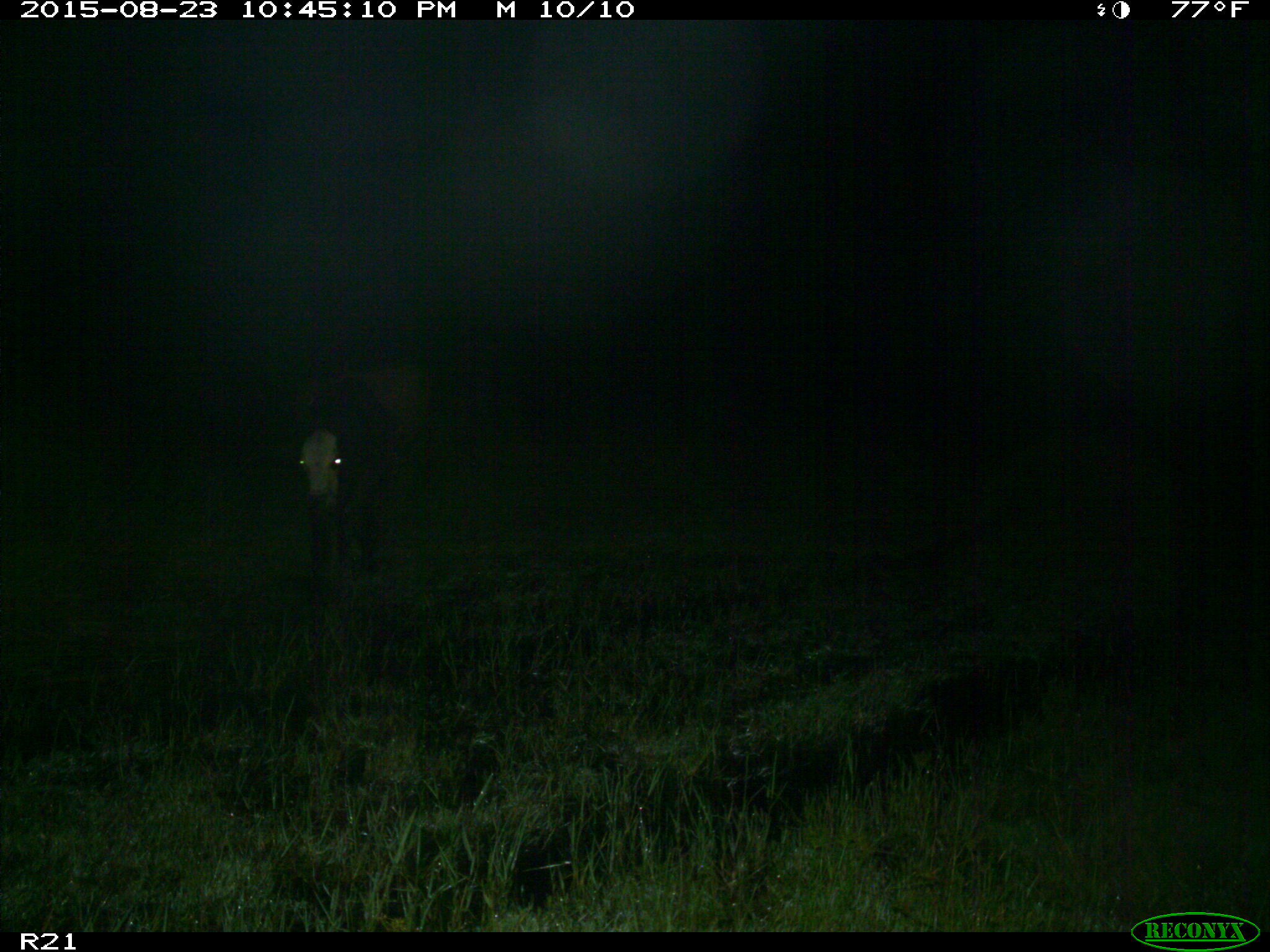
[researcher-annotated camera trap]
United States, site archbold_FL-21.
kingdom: Animalia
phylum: Chordata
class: Mammalia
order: Artiodactyla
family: Bovidae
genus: Bos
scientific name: Bos taurus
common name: domestic cow